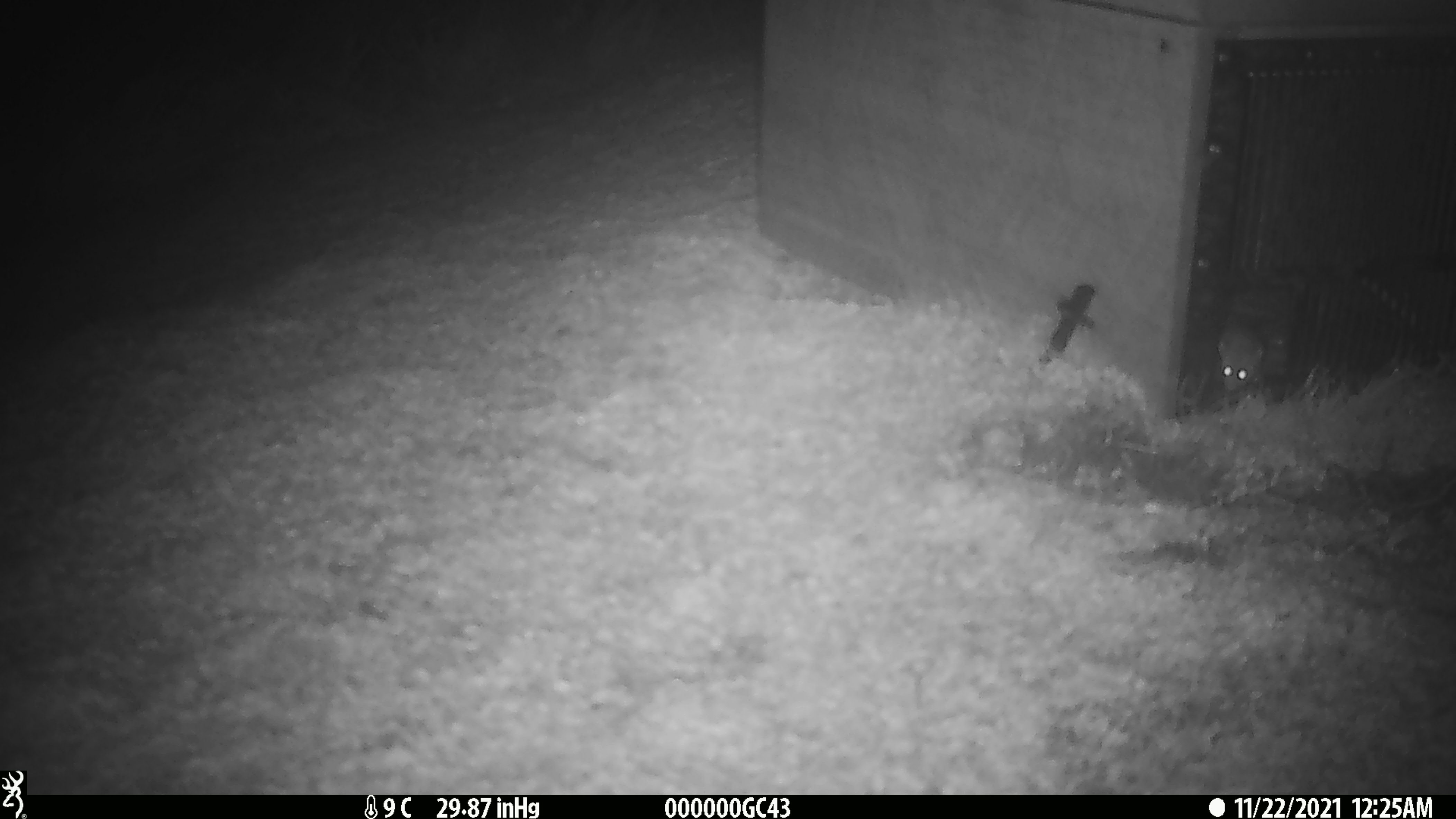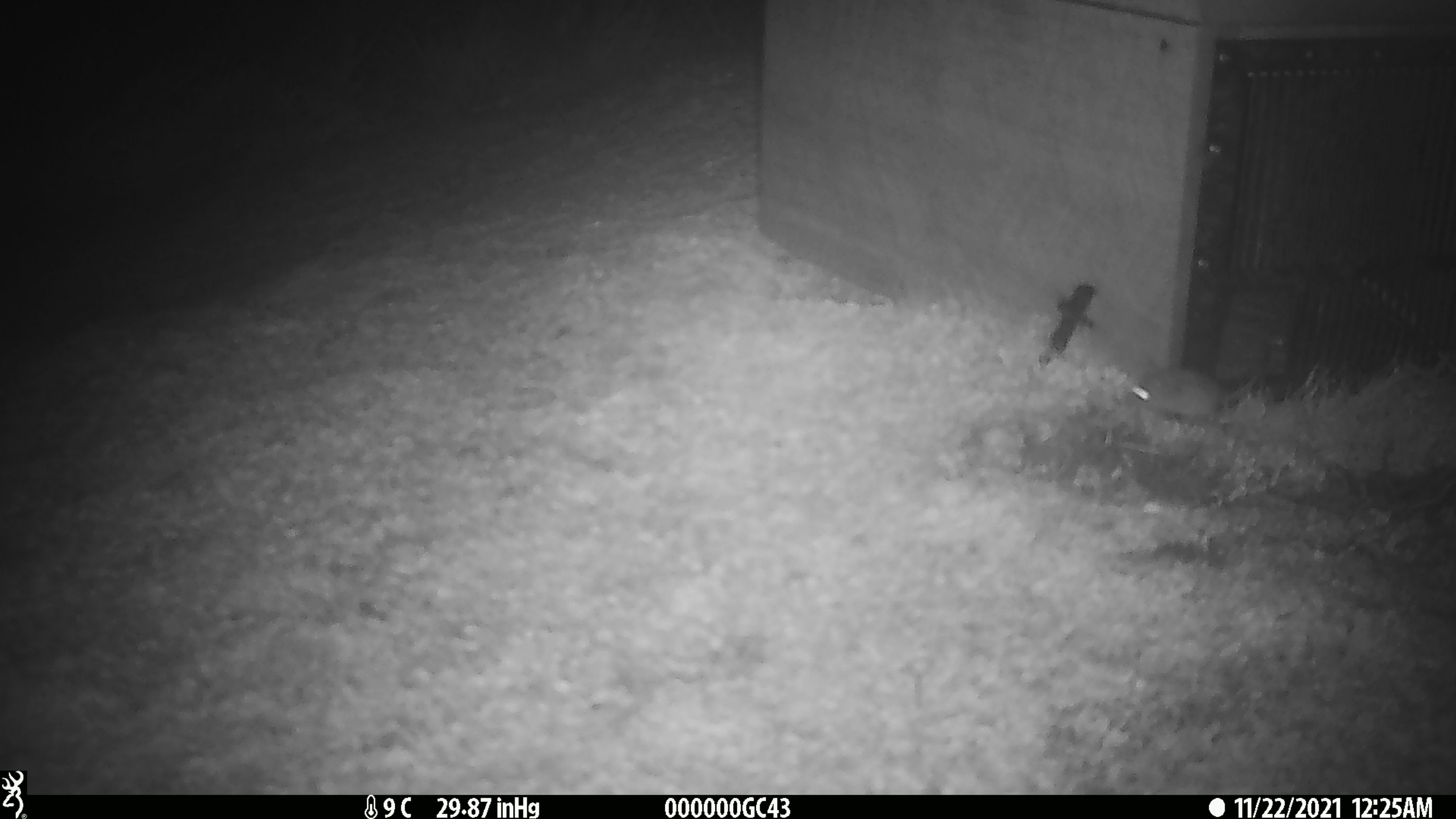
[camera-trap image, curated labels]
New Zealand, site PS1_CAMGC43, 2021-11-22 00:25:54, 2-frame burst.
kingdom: Animalia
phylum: Chordata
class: Mammalia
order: Rodentia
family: Muridae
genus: Mus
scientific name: Mus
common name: mouse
Mouse (Mus).